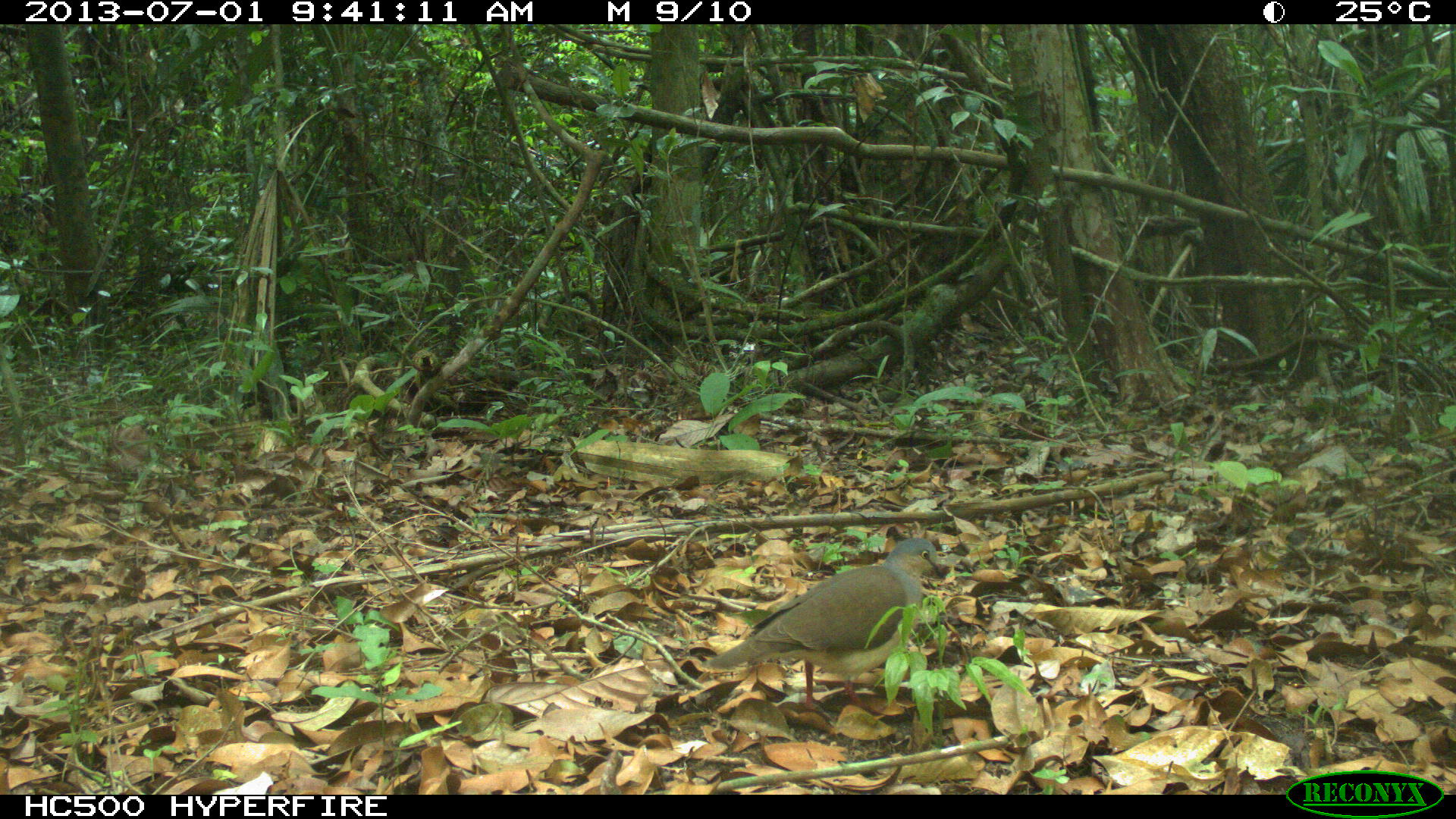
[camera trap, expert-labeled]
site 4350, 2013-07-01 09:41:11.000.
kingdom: Animalia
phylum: Chordata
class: Aves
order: Columbiformes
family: Columbidae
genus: Leptotila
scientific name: Leptotila plumbeiceps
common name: gray-headed dove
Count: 1.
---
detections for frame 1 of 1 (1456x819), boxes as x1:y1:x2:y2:
leptotila plumbeiceps: 697:535:947:723